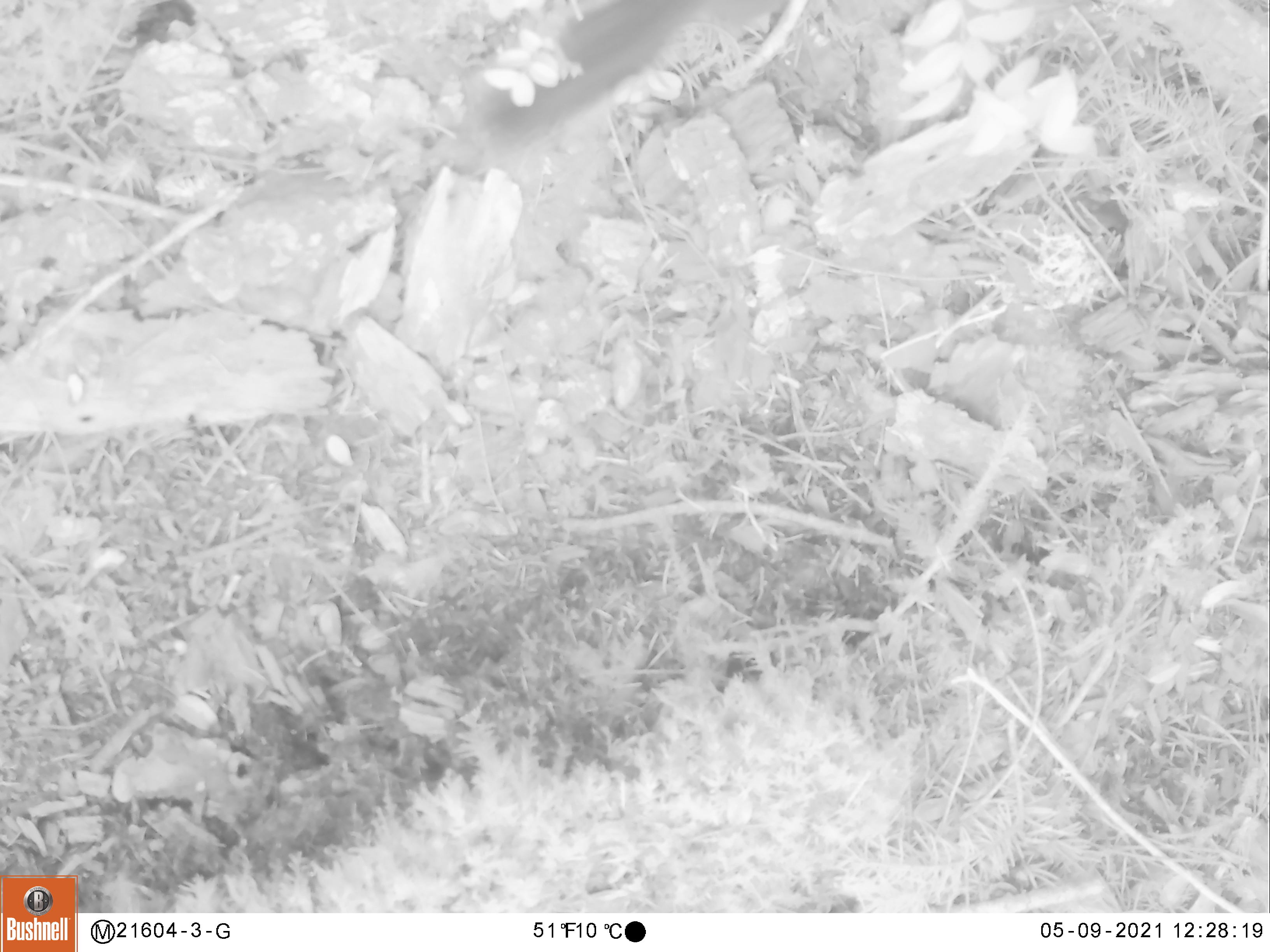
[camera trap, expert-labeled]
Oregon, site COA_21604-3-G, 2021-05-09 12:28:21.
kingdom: Animalia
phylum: Chordata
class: Mammalia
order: Rodentia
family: Sciuridae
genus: Tamiasciurus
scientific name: Tamiasciurus douglasii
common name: douglas squirrel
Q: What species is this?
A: Douglas squirrel (Tamiasciurus douglasii).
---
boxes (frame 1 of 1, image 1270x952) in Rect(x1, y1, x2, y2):
douglas squirrel: Rect(474, 6, 787, 145)